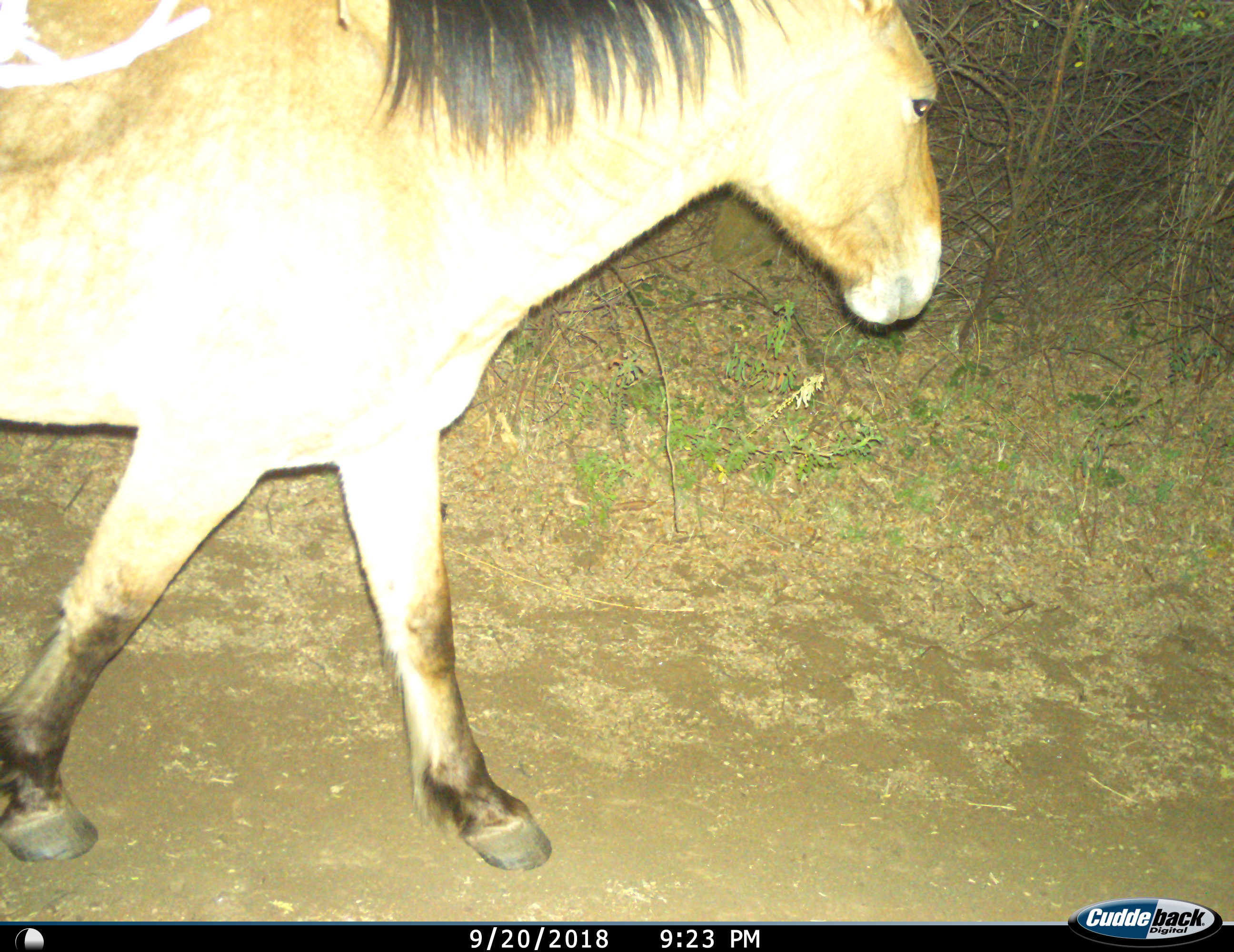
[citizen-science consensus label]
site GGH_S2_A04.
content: unidentified animal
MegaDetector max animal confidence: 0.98